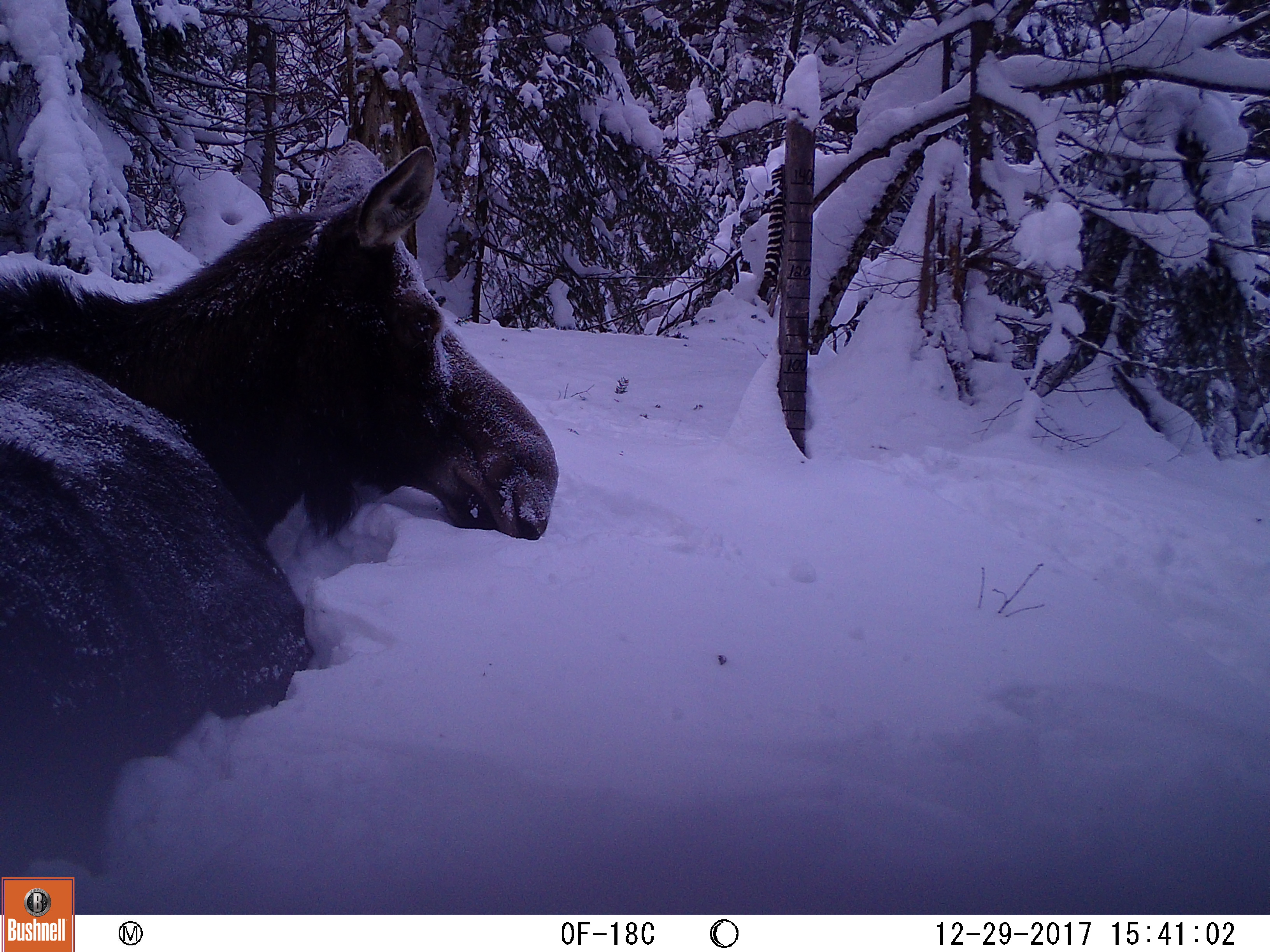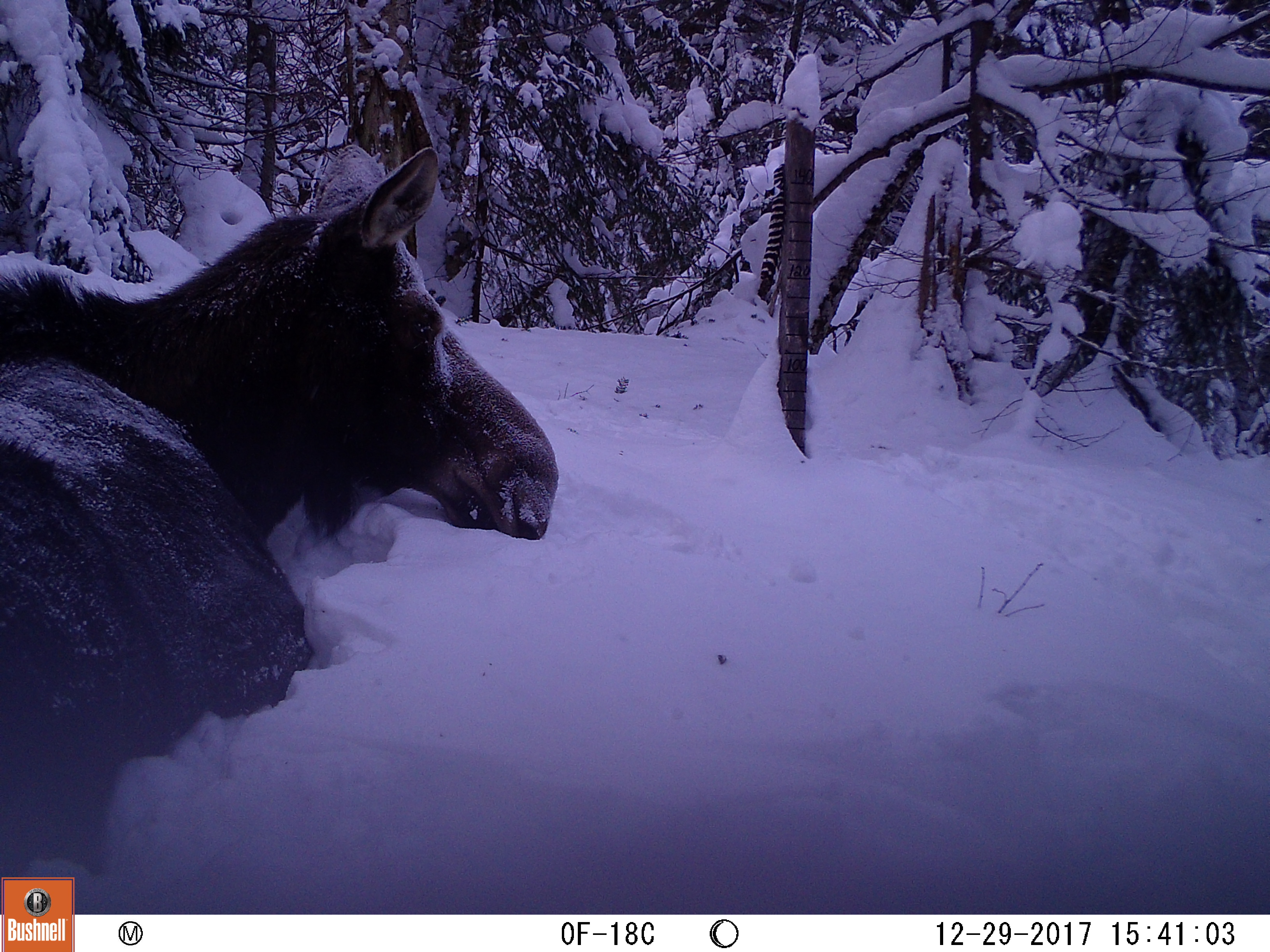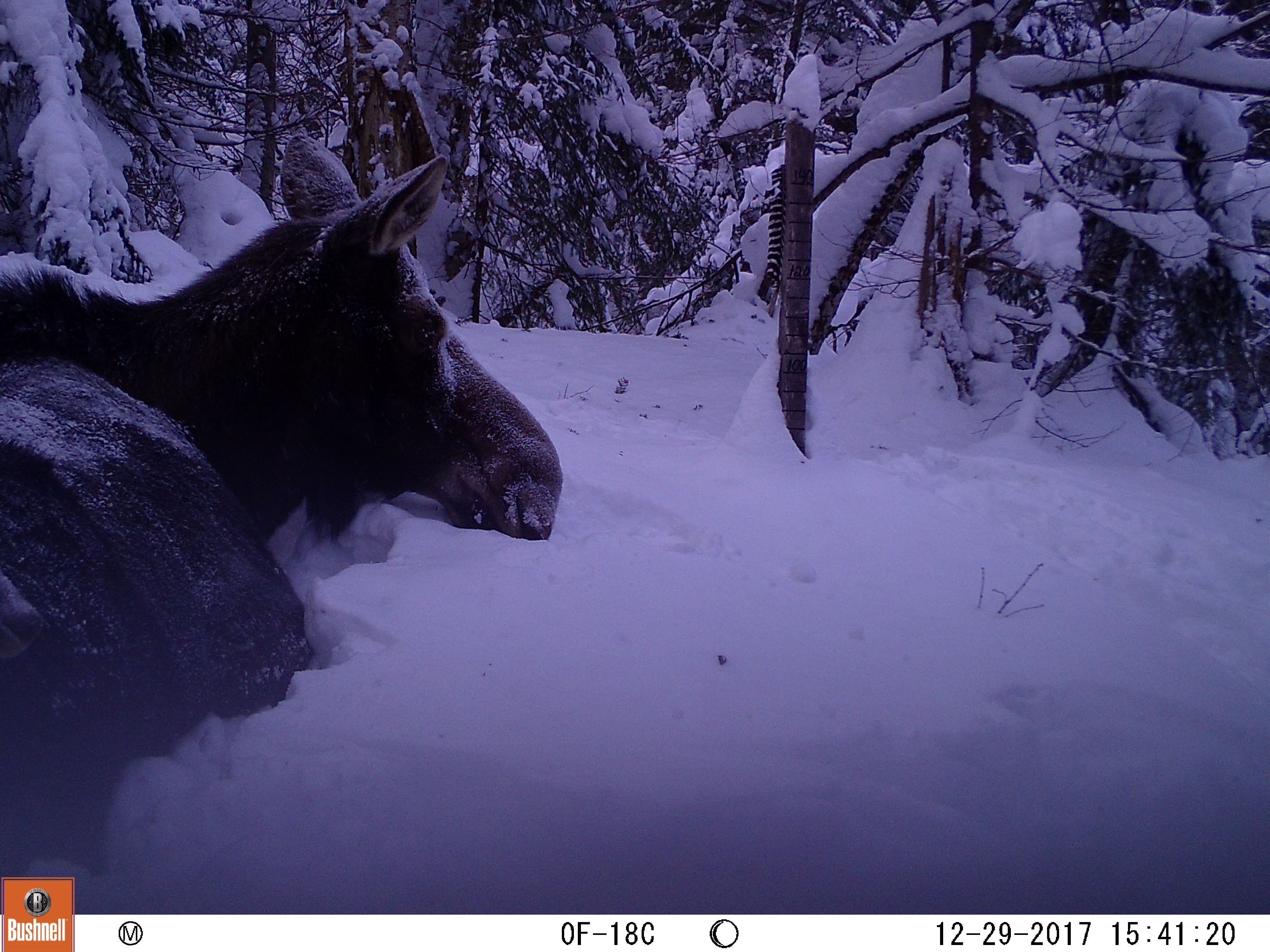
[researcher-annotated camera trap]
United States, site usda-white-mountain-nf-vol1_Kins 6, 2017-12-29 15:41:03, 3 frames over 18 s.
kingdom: Animalia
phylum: Chordata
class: Mammalia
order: Artiodactyla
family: Cervidae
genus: Alces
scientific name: Alces alces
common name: moose